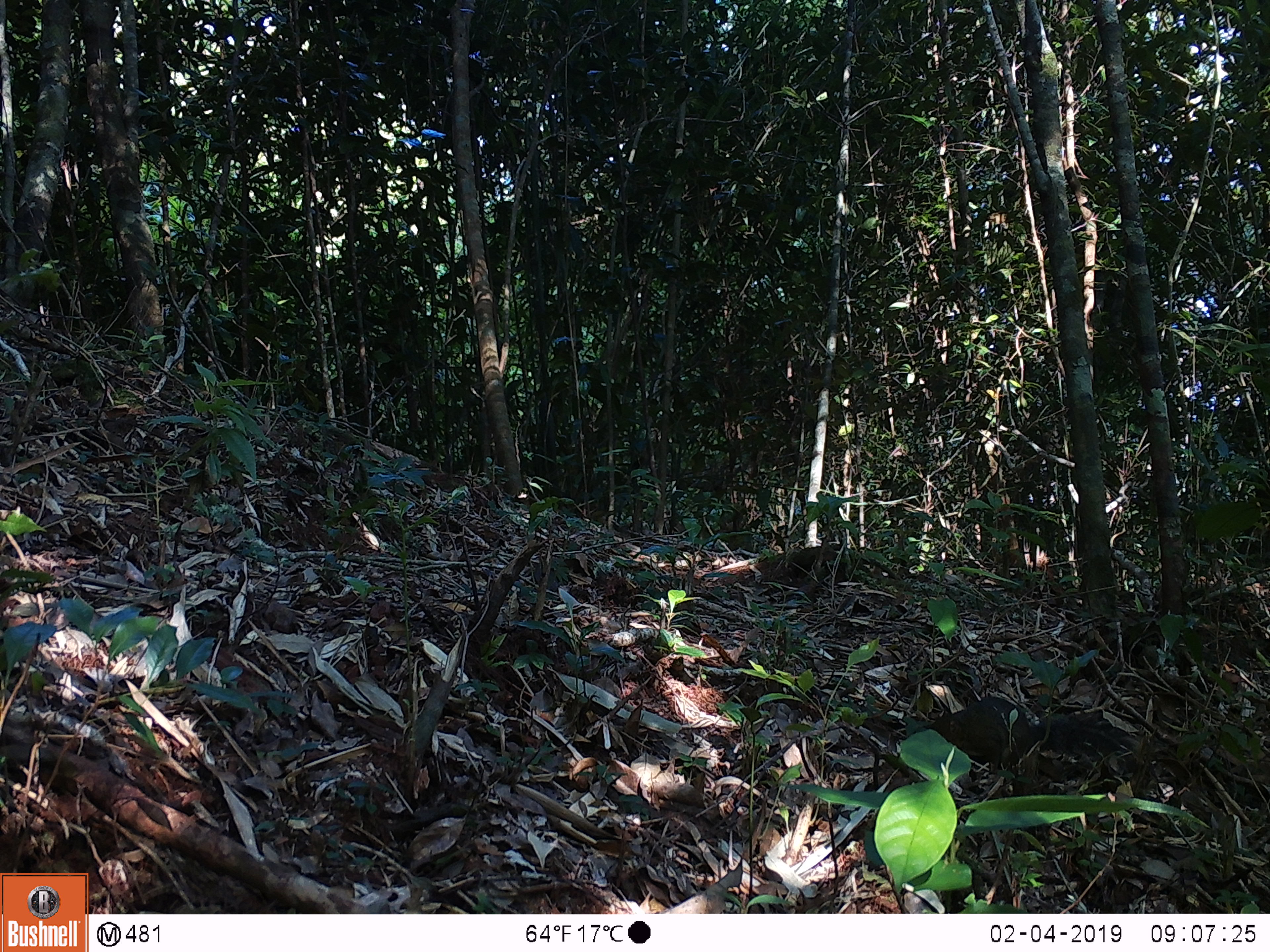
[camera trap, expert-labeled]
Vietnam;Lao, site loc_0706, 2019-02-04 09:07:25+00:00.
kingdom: Animalia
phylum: Chordata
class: Mammalia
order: Rodentia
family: Sciuridae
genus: Dremomys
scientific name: Dremomys rufigenis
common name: red-cheeked squirrel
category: red cheeked squirrel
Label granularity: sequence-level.